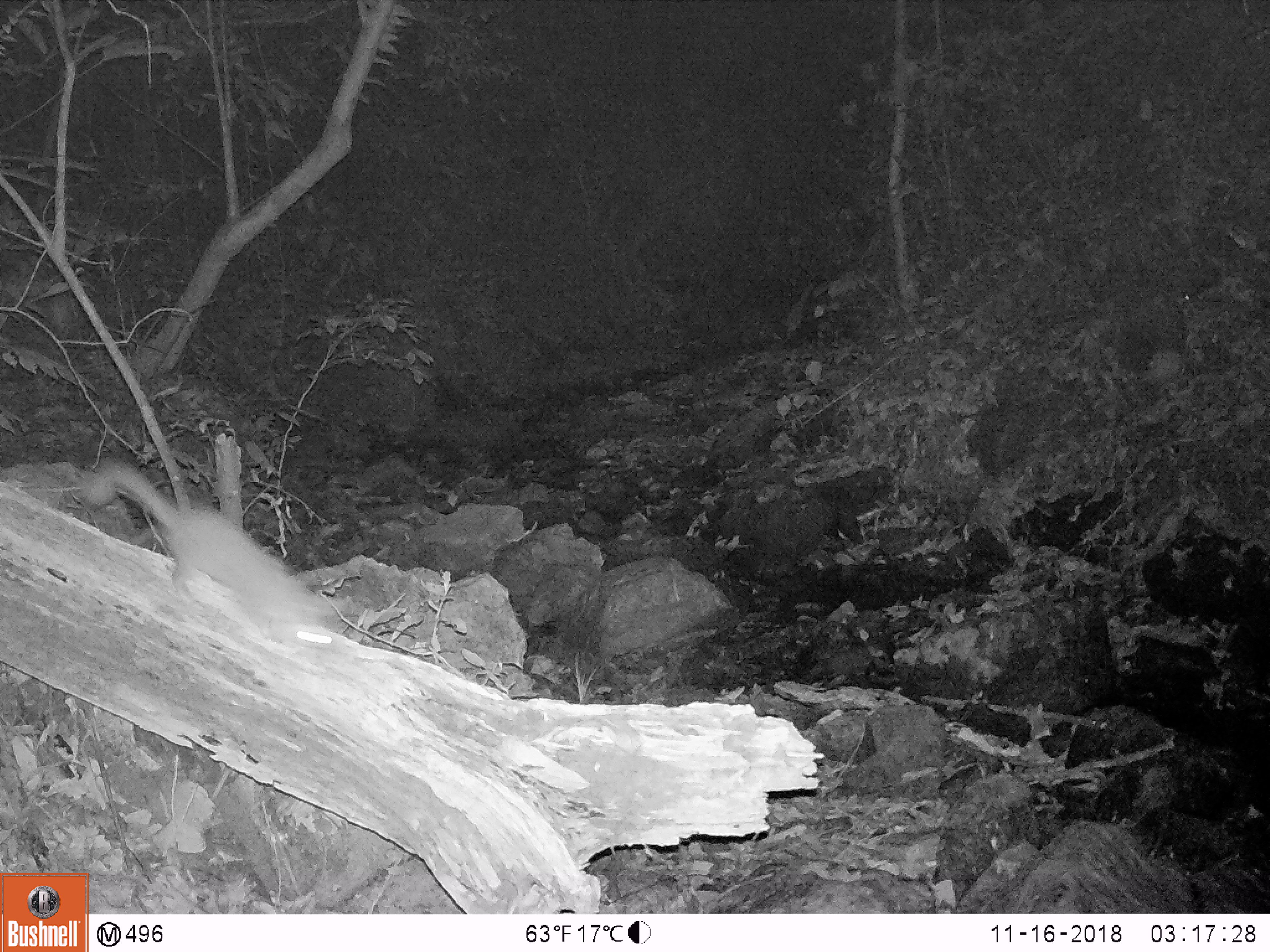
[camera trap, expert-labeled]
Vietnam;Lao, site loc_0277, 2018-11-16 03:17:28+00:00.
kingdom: Animalia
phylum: Chordata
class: Mammalia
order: Carnivora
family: Mustelidae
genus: Melogale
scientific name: Melogale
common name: ferret badger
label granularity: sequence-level